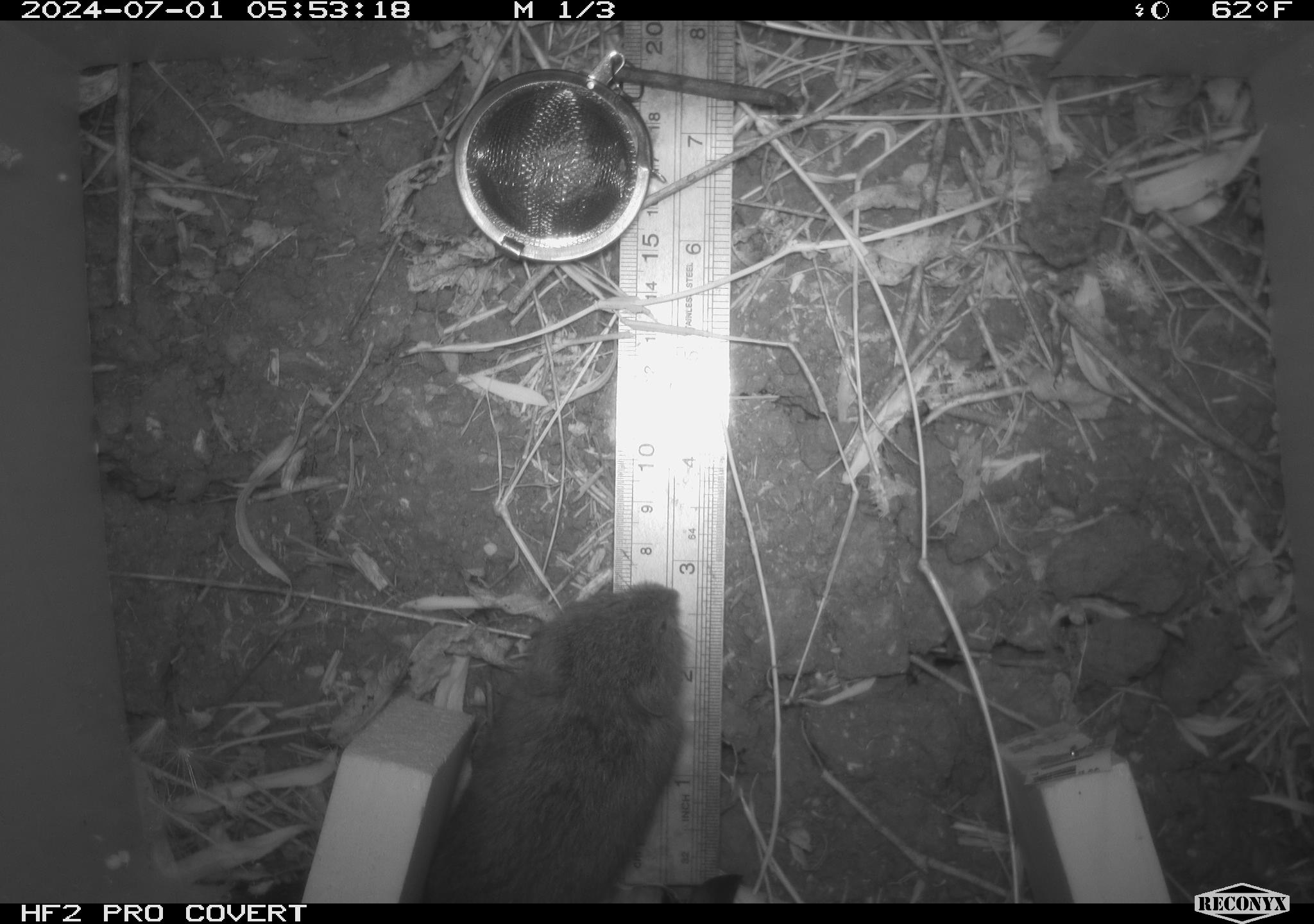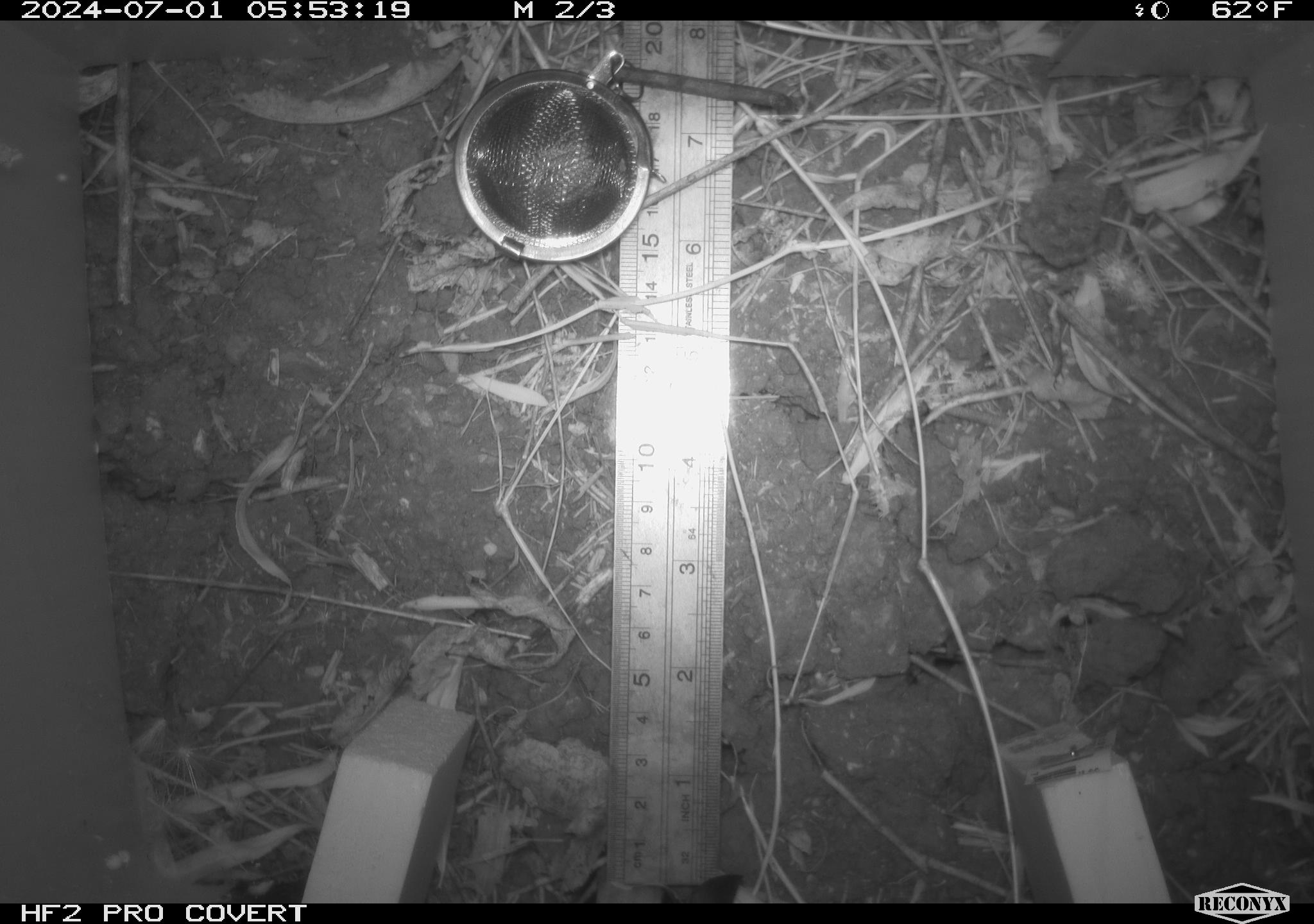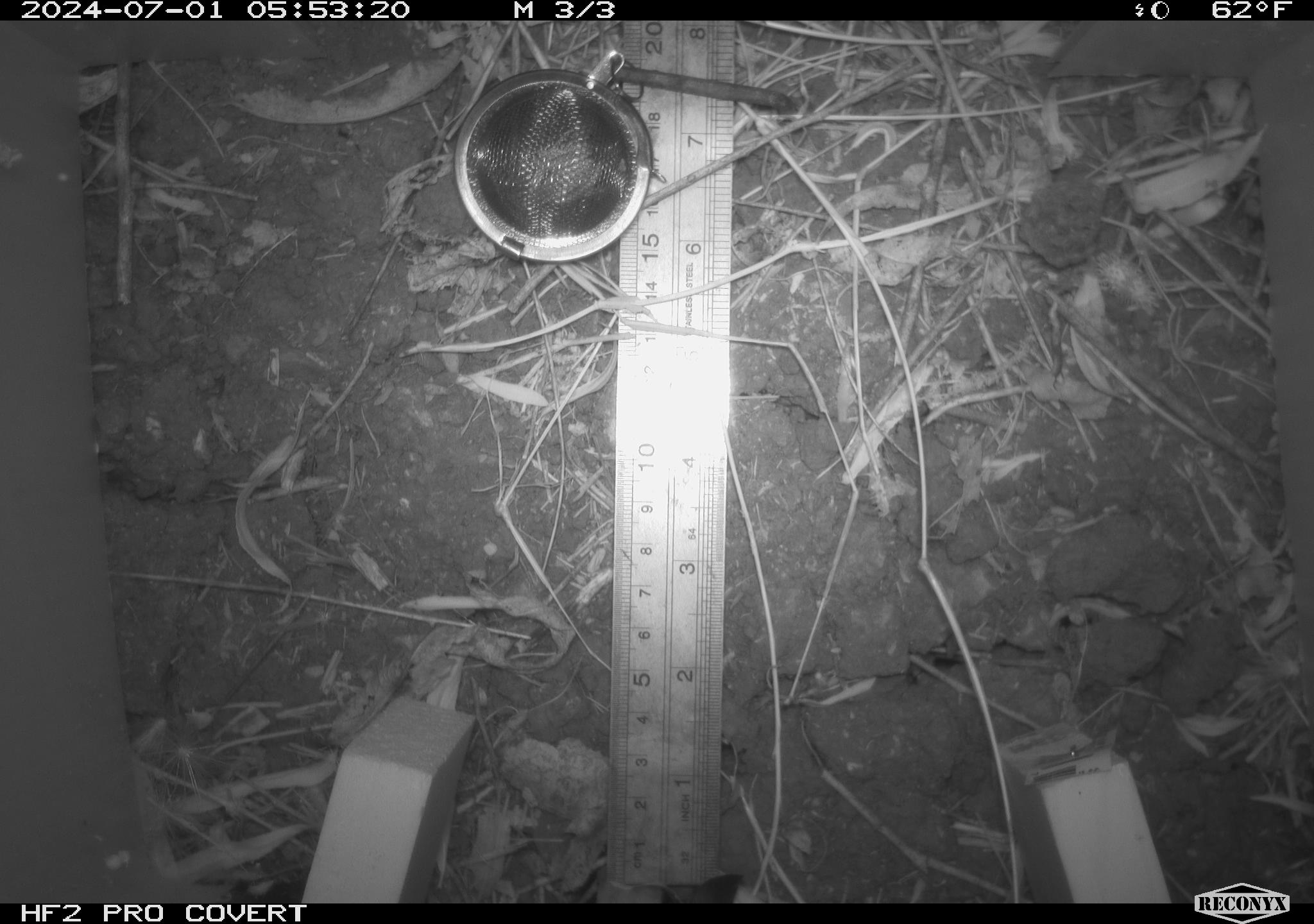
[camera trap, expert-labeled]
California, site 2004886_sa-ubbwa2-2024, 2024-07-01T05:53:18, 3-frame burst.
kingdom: Animalia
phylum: Chordata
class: Mammalia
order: Rodentia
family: Cricetidae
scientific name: Arvicolinae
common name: voles, lemmings, and muskrats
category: arvicolinae subfamily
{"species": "arvicolinae subfamily (voles, lemmings, and muskrats) (Arvicolinae)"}